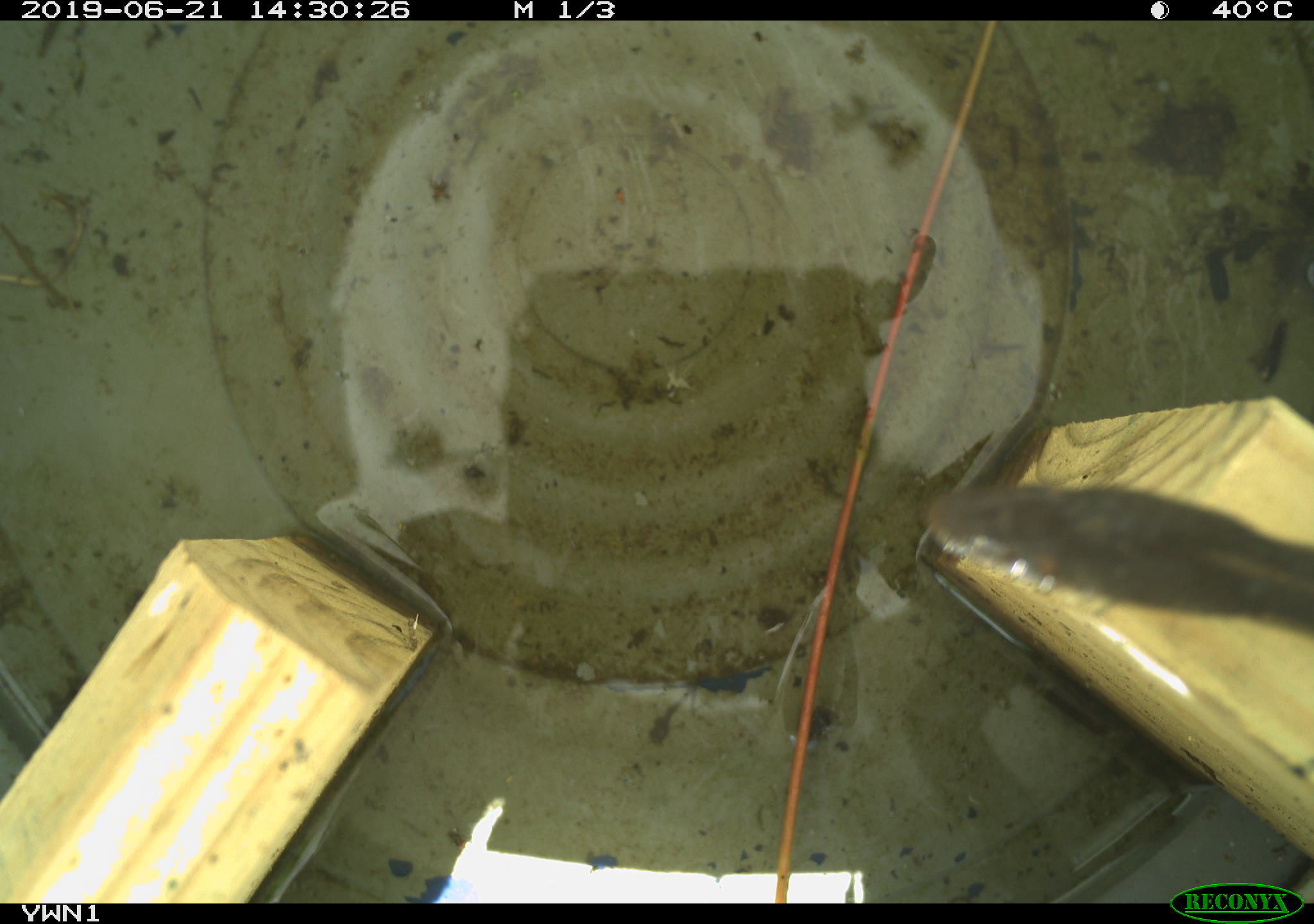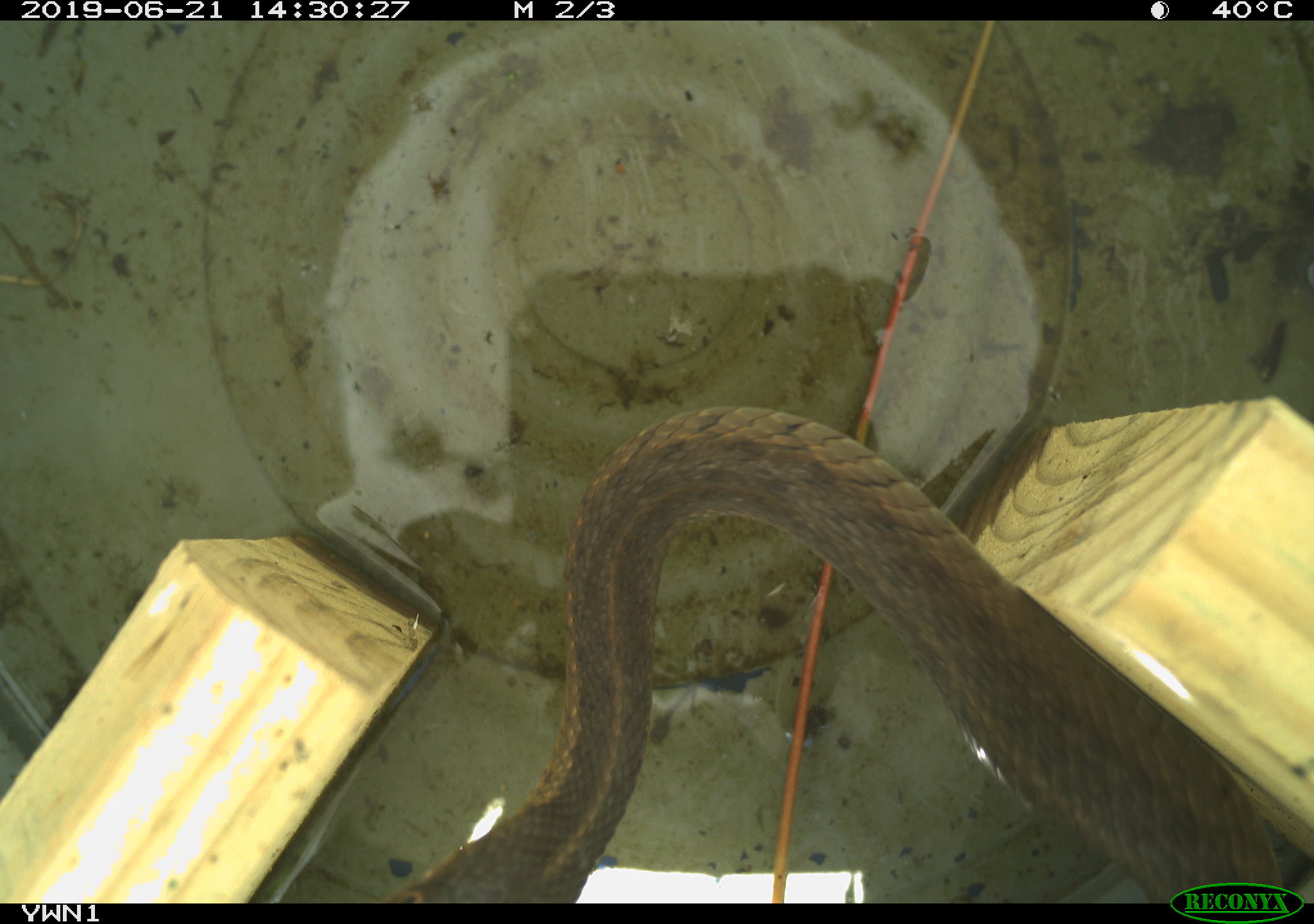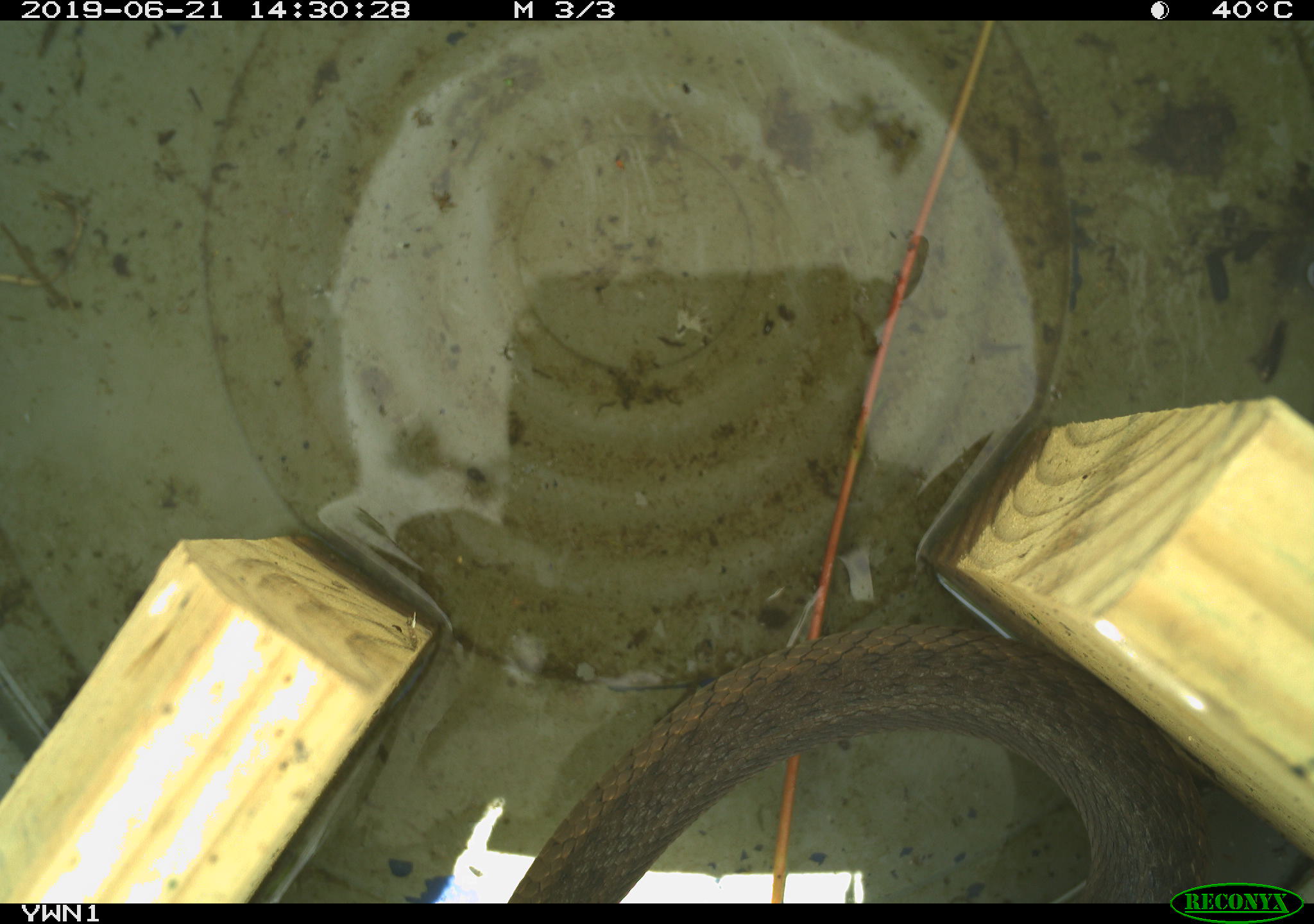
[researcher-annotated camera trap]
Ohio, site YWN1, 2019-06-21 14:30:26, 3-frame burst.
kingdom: Animalia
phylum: Chordata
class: Reptilia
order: Squamata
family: Colubridae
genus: Thamnophis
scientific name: Thamnophis sirtalis sirtalis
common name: eastern gartersnake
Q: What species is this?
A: Eastern gartersnake (Thamnophis sirtalis sirtalis).